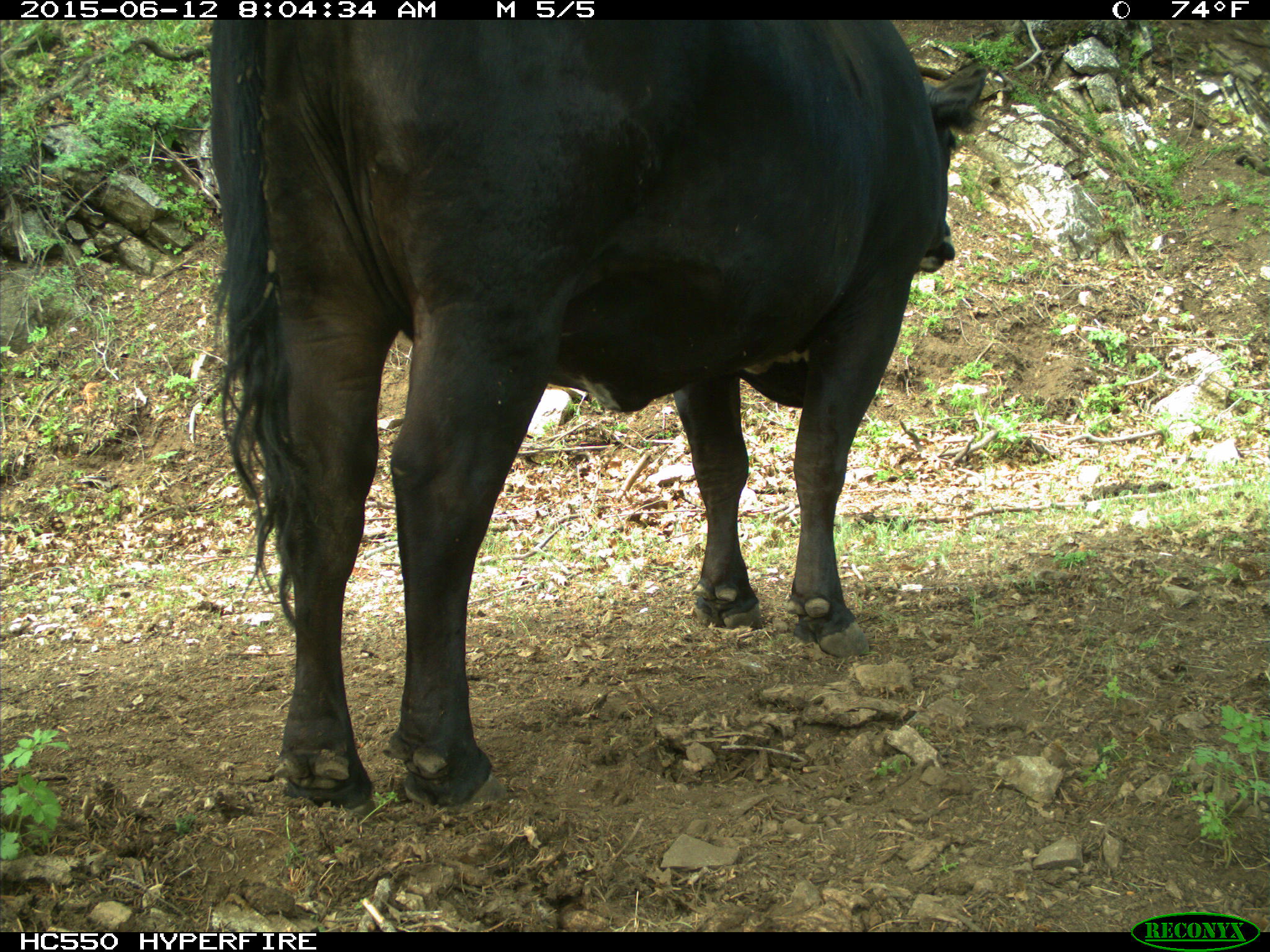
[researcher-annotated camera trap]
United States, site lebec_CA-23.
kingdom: Animalia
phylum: Chordata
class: Mammalia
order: Artiodactyla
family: Bovidae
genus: Bos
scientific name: Bos taurus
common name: domestic cow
Bos taurus (domestic cow).